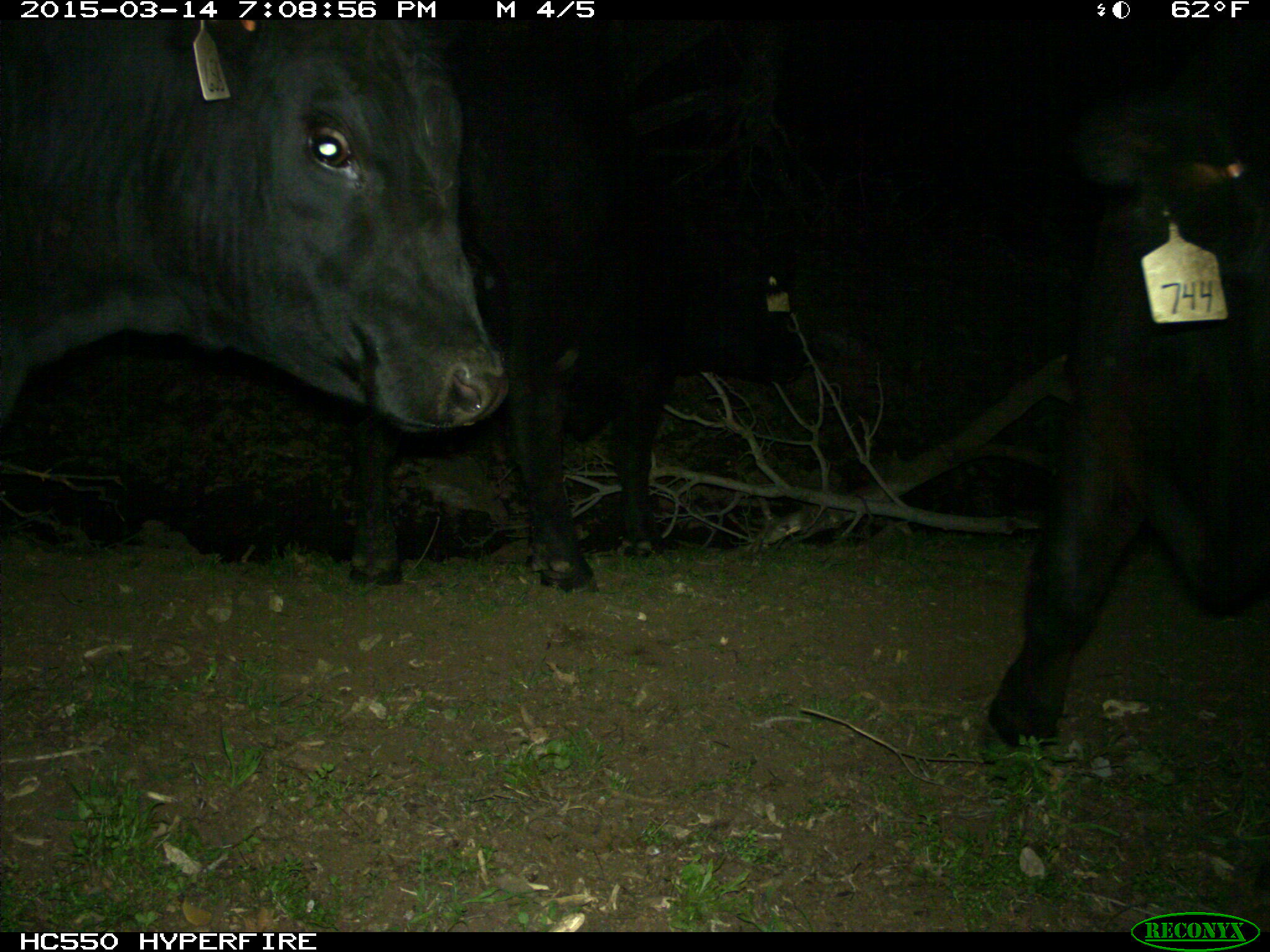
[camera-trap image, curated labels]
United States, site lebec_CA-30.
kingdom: Animalia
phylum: Chordata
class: Mammalia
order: Artiodactyla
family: Bovidae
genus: Bos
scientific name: Bos taurus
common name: domestic cow